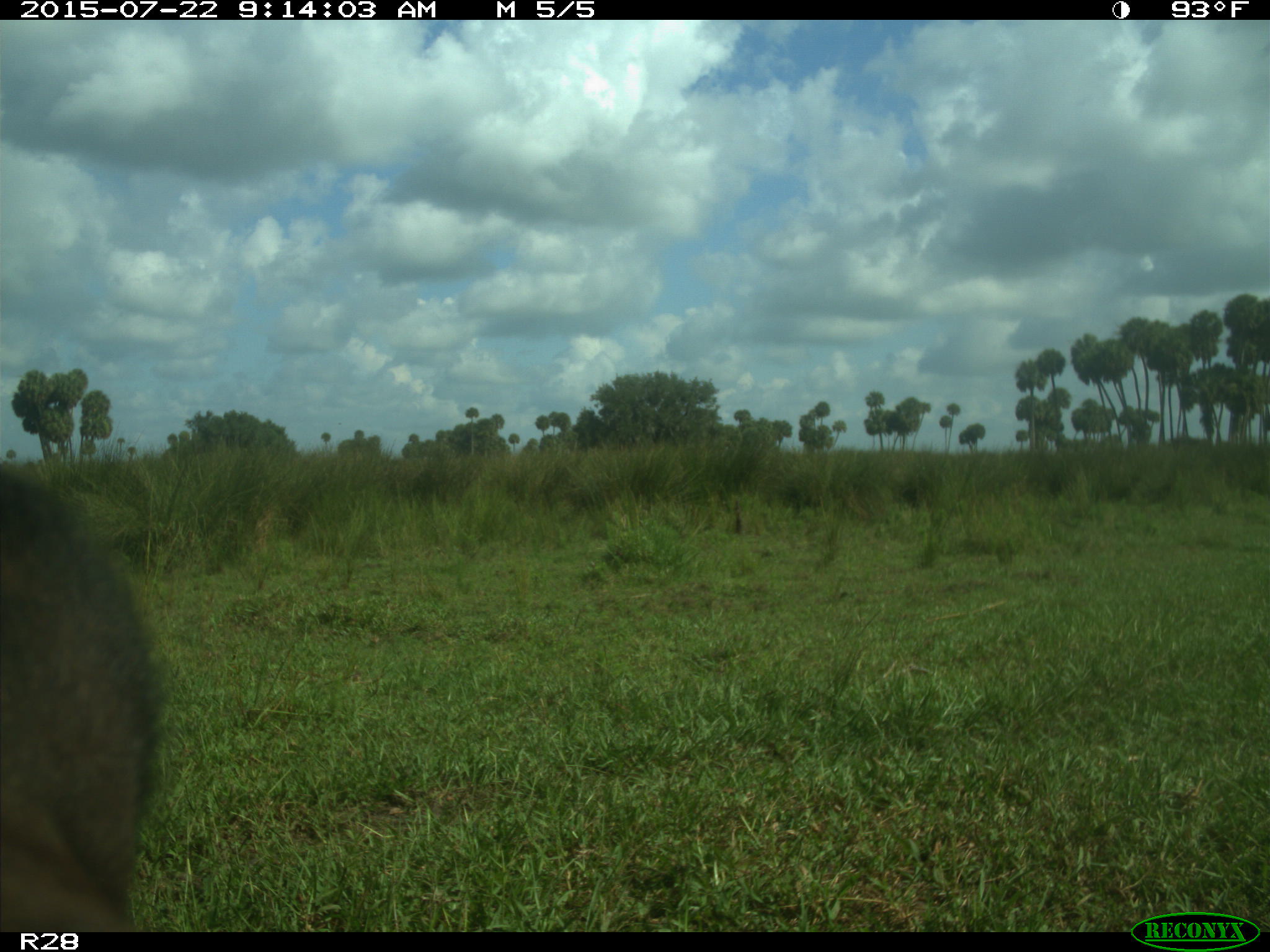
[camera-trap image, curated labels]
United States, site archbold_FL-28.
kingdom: Animalia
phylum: Chordata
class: Mammalia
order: Artiodactyla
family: Bovidae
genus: Bos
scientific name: Bos taurus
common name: domestic cow